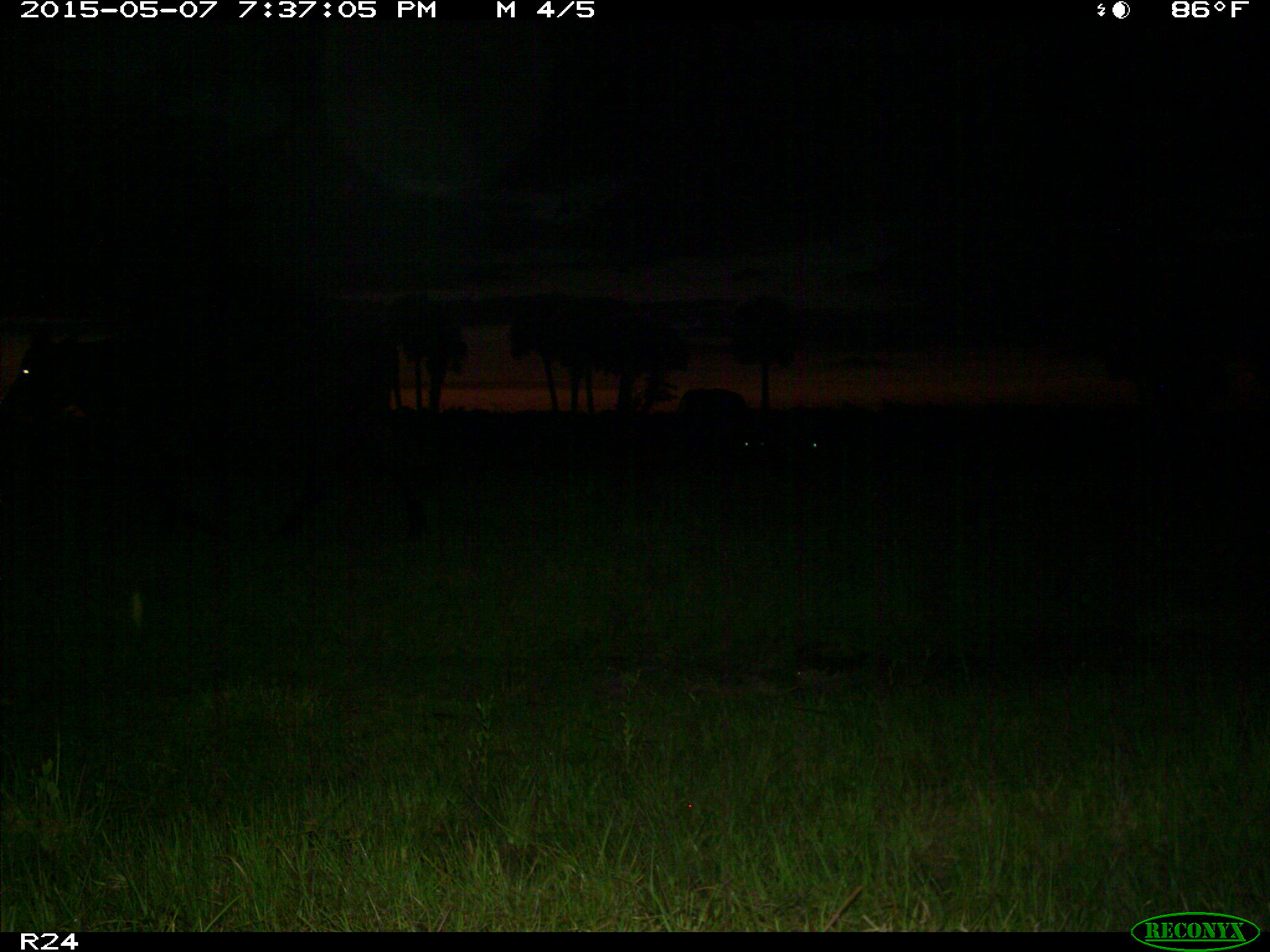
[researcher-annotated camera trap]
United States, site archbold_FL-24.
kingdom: Animalia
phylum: Chordata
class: Mammalia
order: Artiodactyla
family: Bovidae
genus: Bos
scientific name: Bos taurus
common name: domestic cow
Bos taurus (domestic cow).